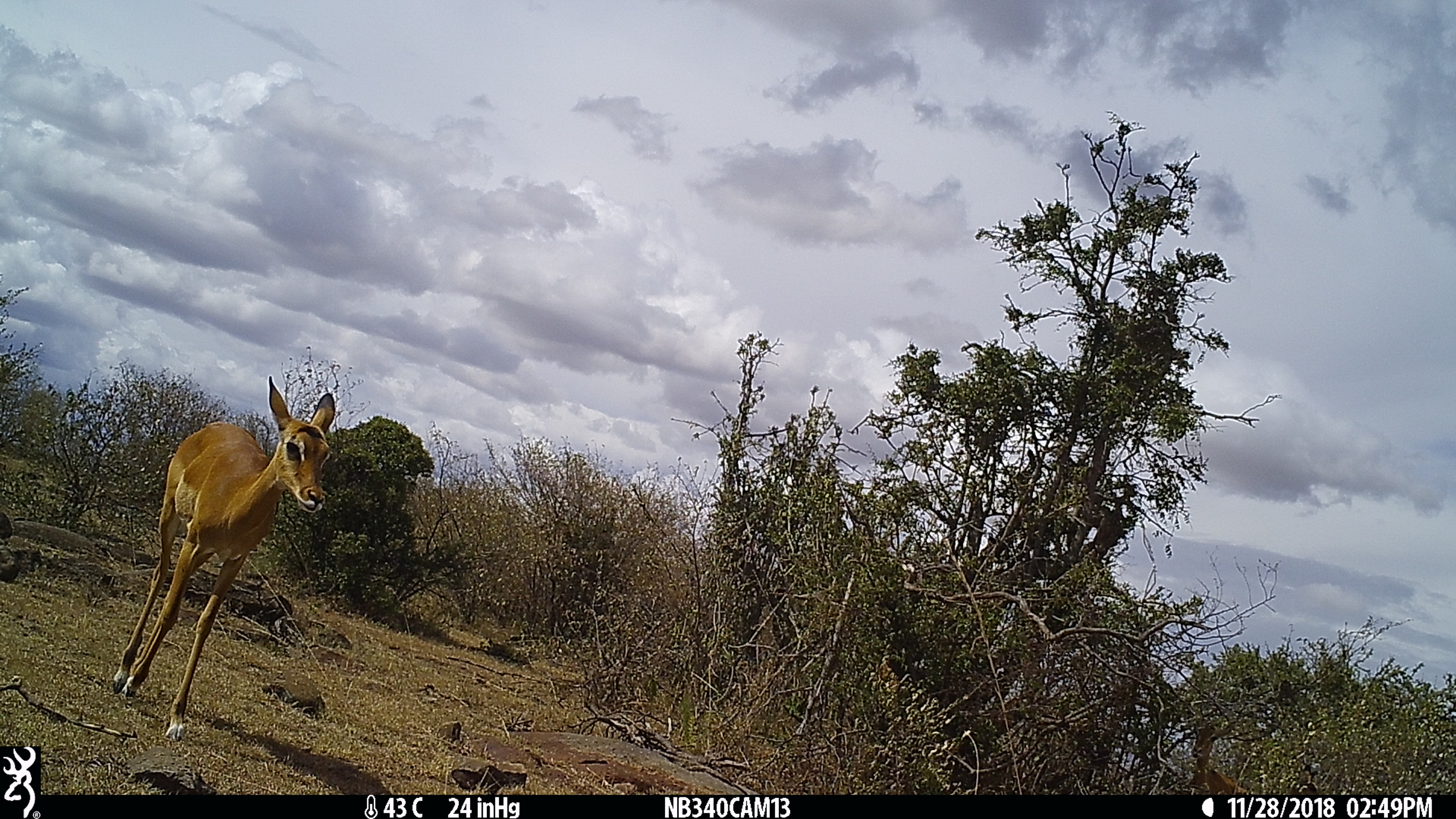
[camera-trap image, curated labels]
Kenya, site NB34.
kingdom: Animalia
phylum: Chordata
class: Mammalia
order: Artiodactyla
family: Bovidae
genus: Aepyceros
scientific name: Aepyceros melampus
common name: impala